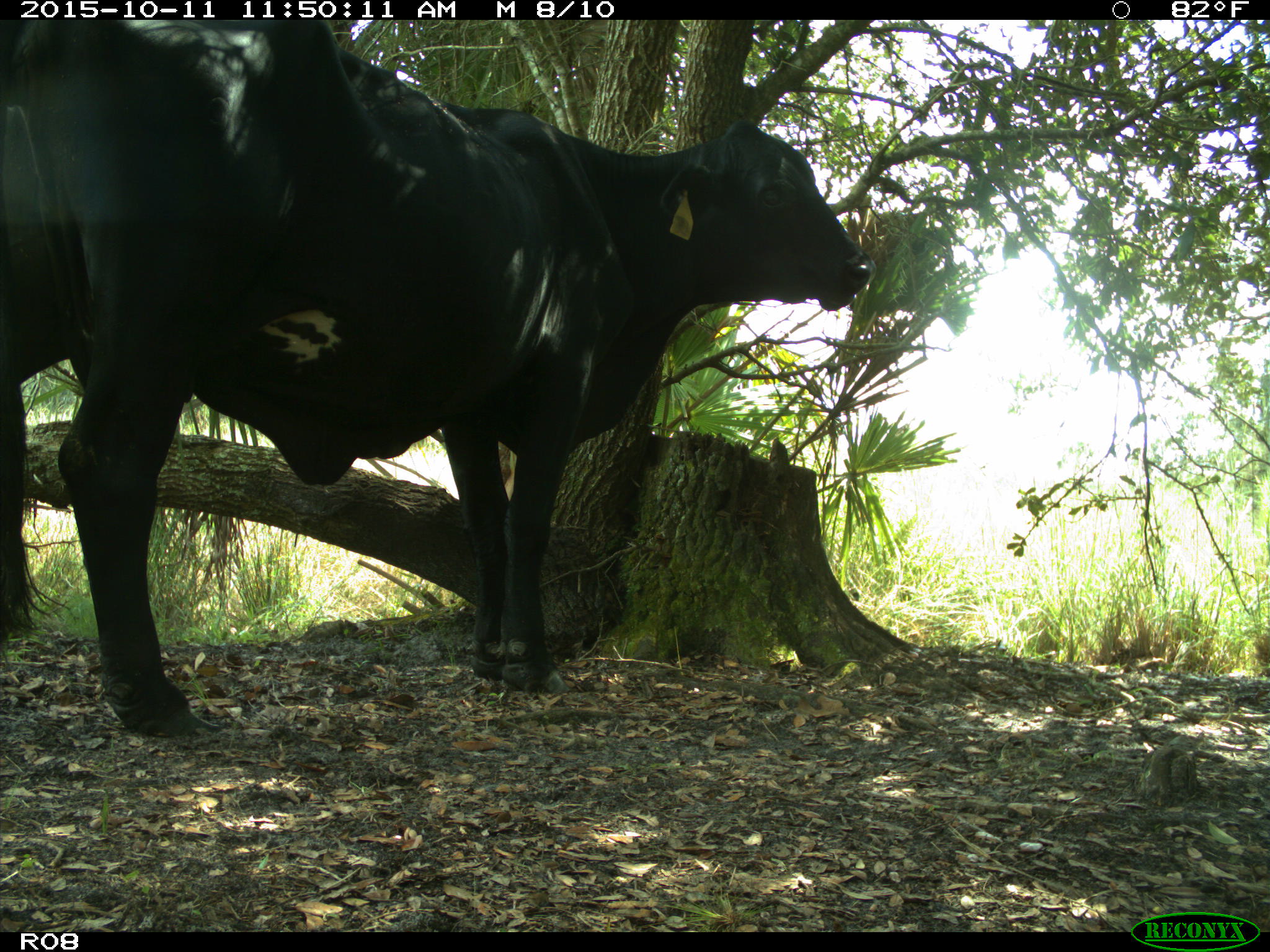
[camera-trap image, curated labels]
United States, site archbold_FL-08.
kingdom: Animalia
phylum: Chordata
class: Mammalia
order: Artiodactyla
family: Bovidae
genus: Bos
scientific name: Bos taurus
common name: domestic cow